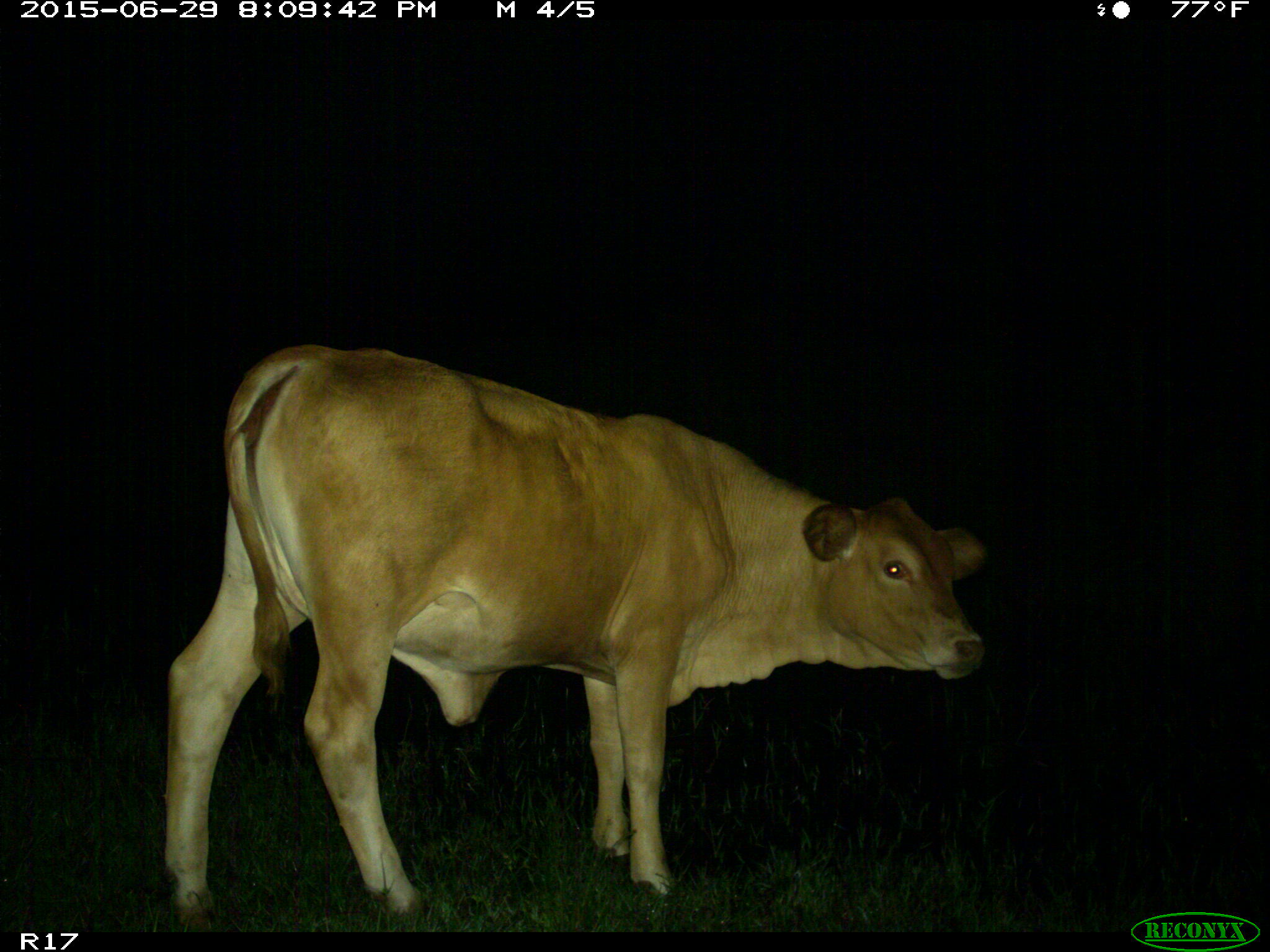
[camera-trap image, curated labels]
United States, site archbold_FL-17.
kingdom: Animalia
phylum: Chordata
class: Mammalia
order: Artiodactyla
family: Bovidae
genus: Bos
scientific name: Bos taurus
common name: domestic cow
Bos taurus (domestic cow).